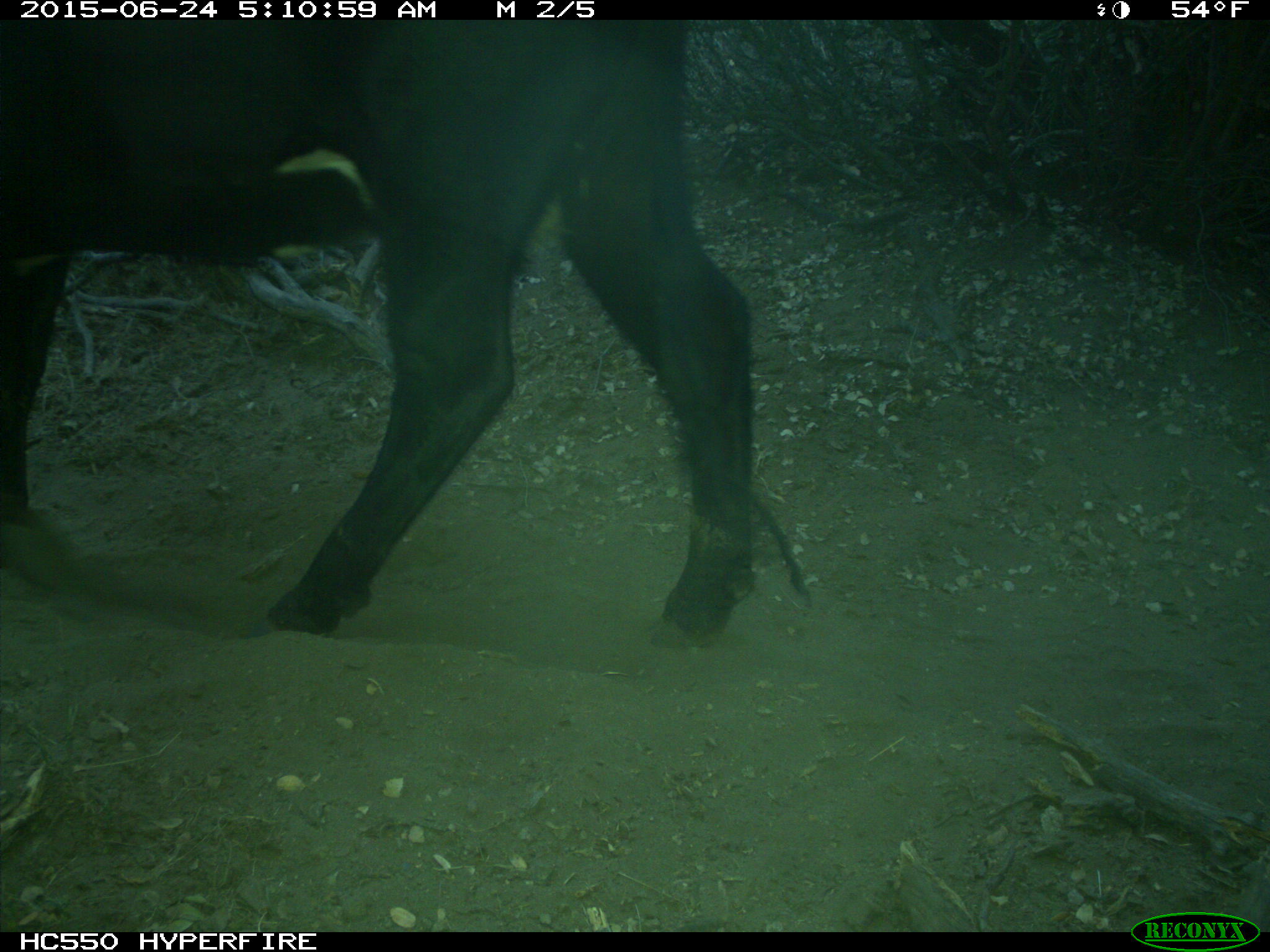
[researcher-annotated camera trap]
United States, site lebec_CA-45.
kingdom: Animalia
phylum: Chordata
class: Mammalia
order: Artiodactyla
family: Bovidae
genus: Bos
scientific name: Bos taurus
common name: domestic cow